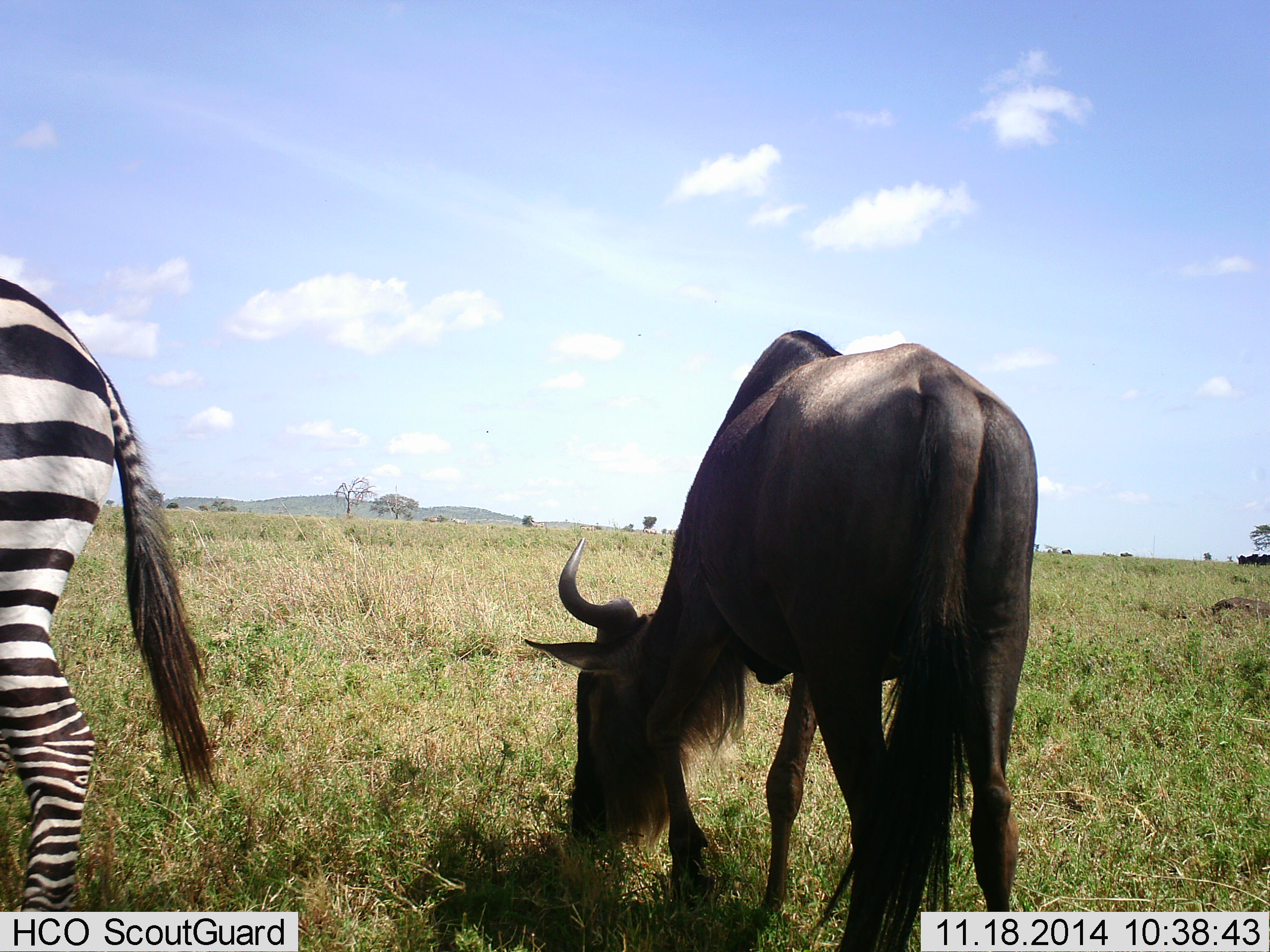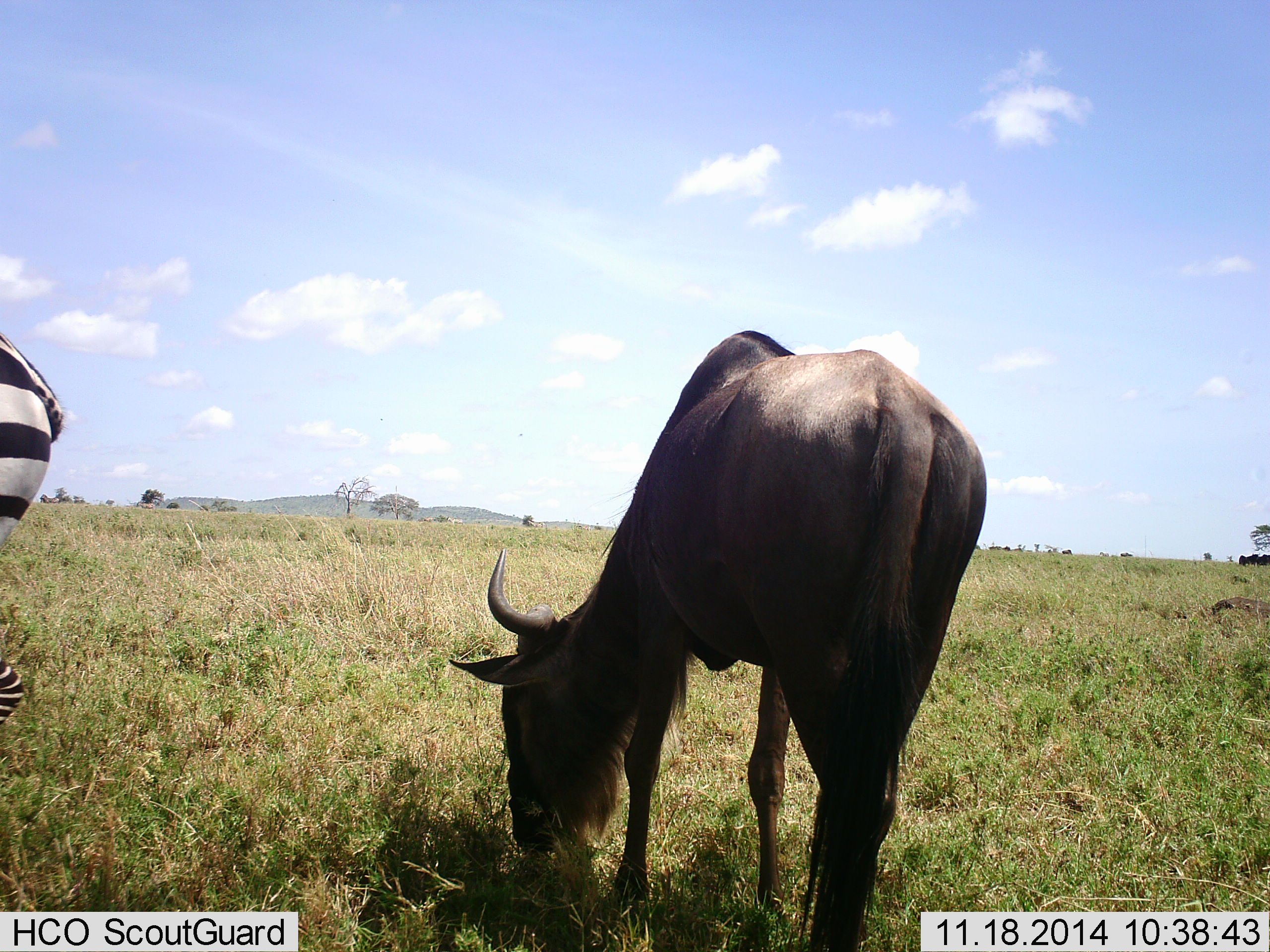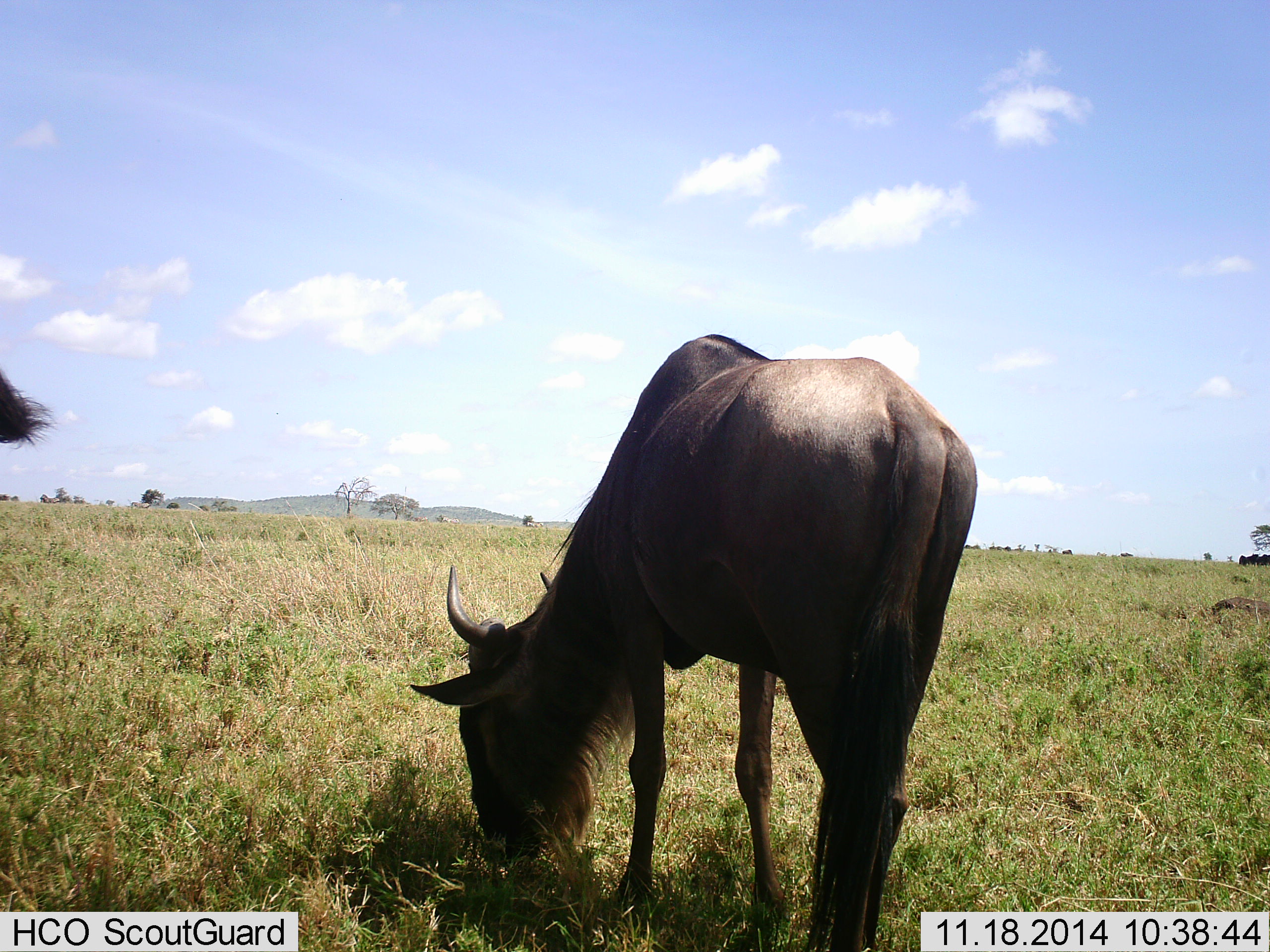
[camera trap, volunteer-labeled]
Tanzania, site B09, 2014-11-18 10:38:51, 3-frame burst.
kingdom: Animalia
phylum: Chordata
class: Mammalia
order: Artiodactyla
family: Bovidae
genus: Connochaetes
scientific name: Connochaetes taurinus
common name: blue wildebeest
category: wildebeest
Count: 1.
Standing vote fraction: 20%.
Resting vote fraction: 0%.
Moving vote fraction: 0%.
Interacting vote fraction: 0%.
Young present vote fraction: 0%.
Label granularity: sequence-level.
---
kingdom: Animalia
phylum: Chordata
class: Mammalia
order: Perissodactyla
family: Equidae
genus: Equus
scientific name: Equus quagga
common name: plains zebra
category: zebra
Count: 1.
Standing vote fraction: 40%.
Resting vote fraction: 0%.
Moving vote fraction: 40%.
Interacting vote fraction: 0%.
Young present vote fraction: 0%.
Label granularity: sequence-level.